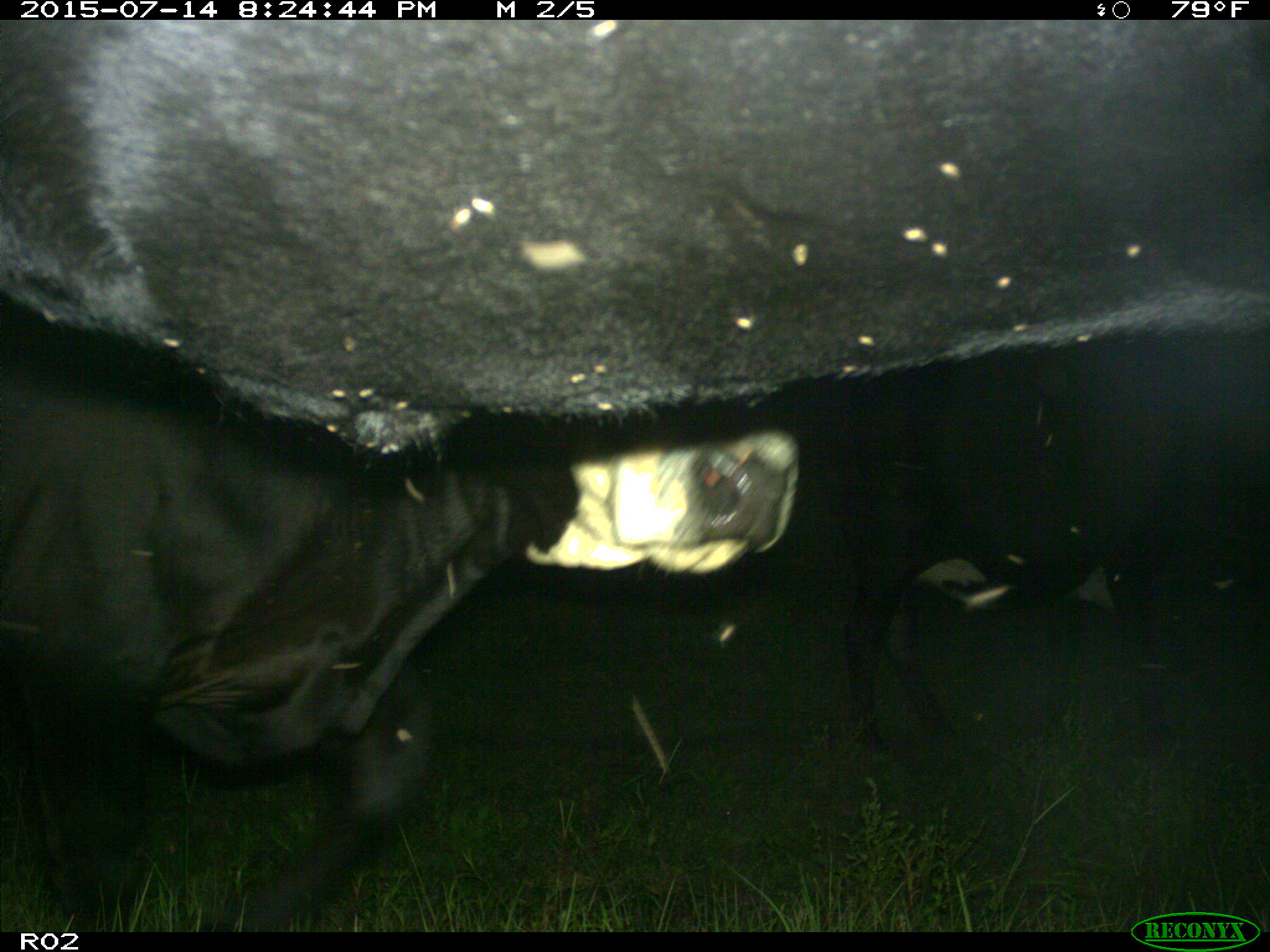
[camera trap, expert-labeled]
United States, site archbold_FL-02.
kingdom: Animalia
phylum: Chordata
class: Mammalia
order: Artiodactyla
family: Bovidae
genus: Bos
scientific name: Bos taurus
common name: domestic cow